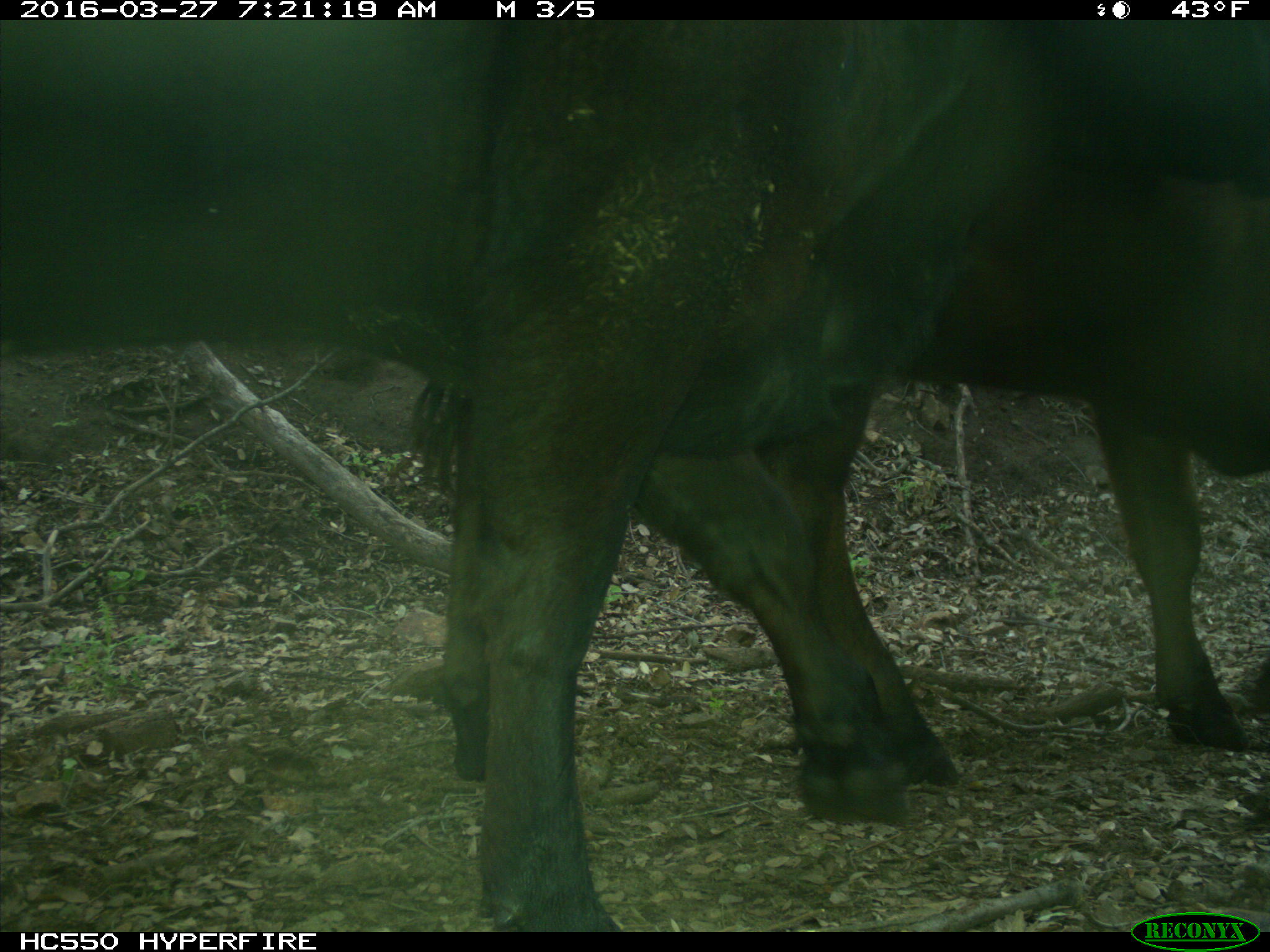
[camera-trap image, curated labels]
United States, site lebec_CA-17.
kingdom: Animalia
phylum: Chordata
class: Mammalia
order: Artiodactyla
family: Bovidae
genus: Bos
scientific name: Bos taurus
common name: domestic cow